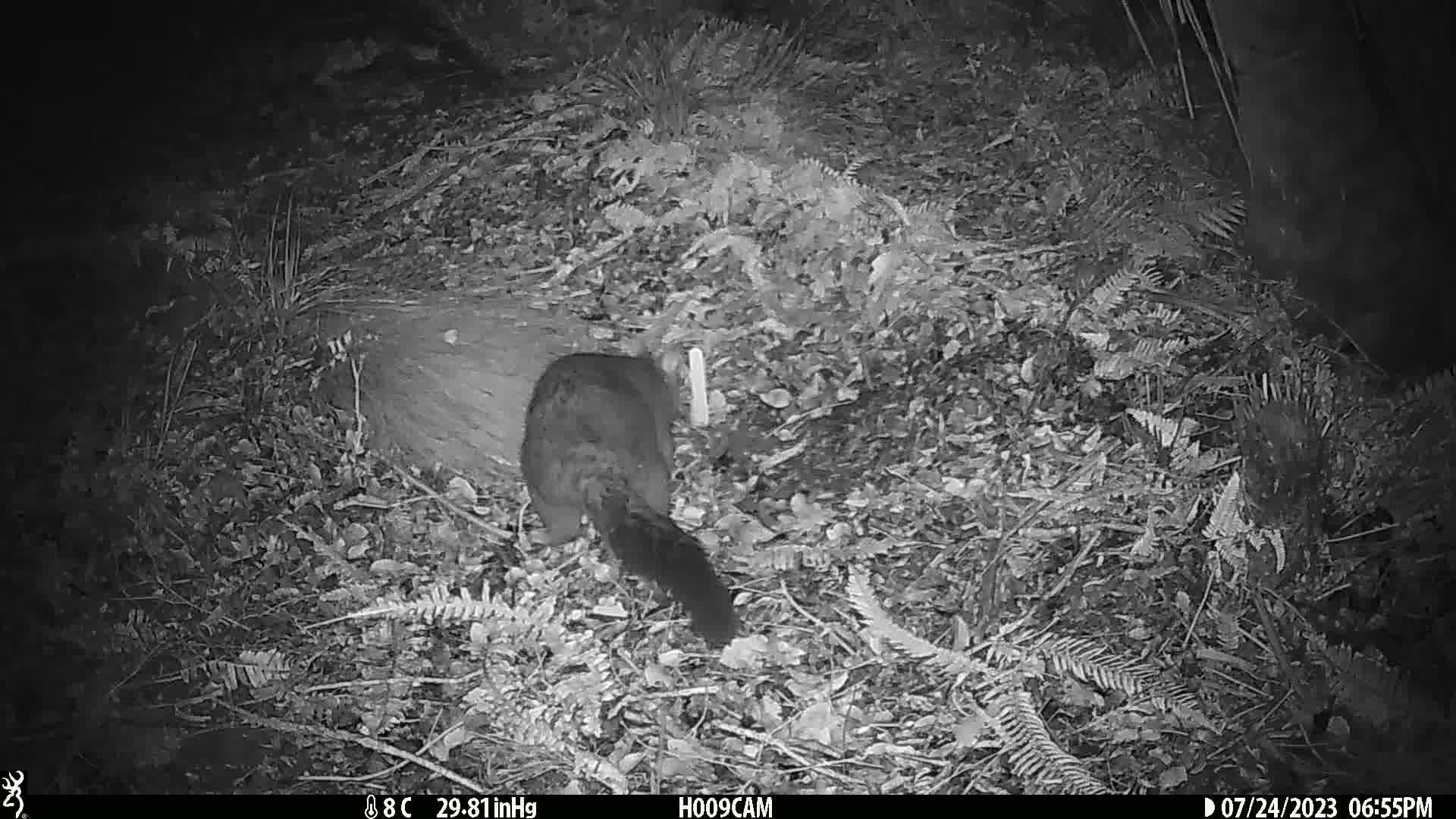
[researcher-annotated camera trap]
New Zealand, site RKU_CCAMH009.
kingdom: Animalia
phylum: Chordata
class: Mammalia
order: Diprotodontia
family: Phalangeridae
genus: Trichosurus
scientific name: Trichosurus vulpecula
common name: common brushtail possum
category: possum